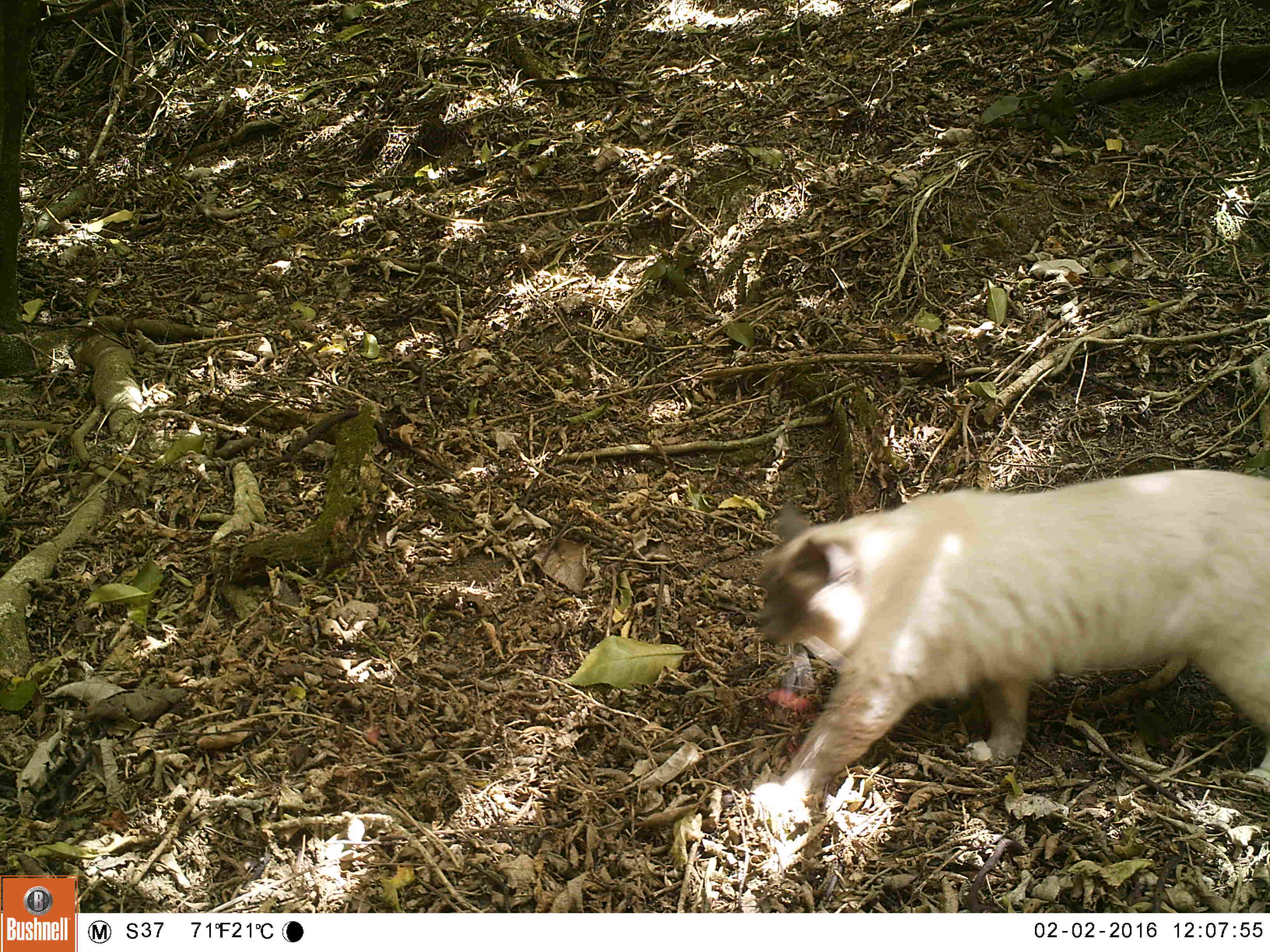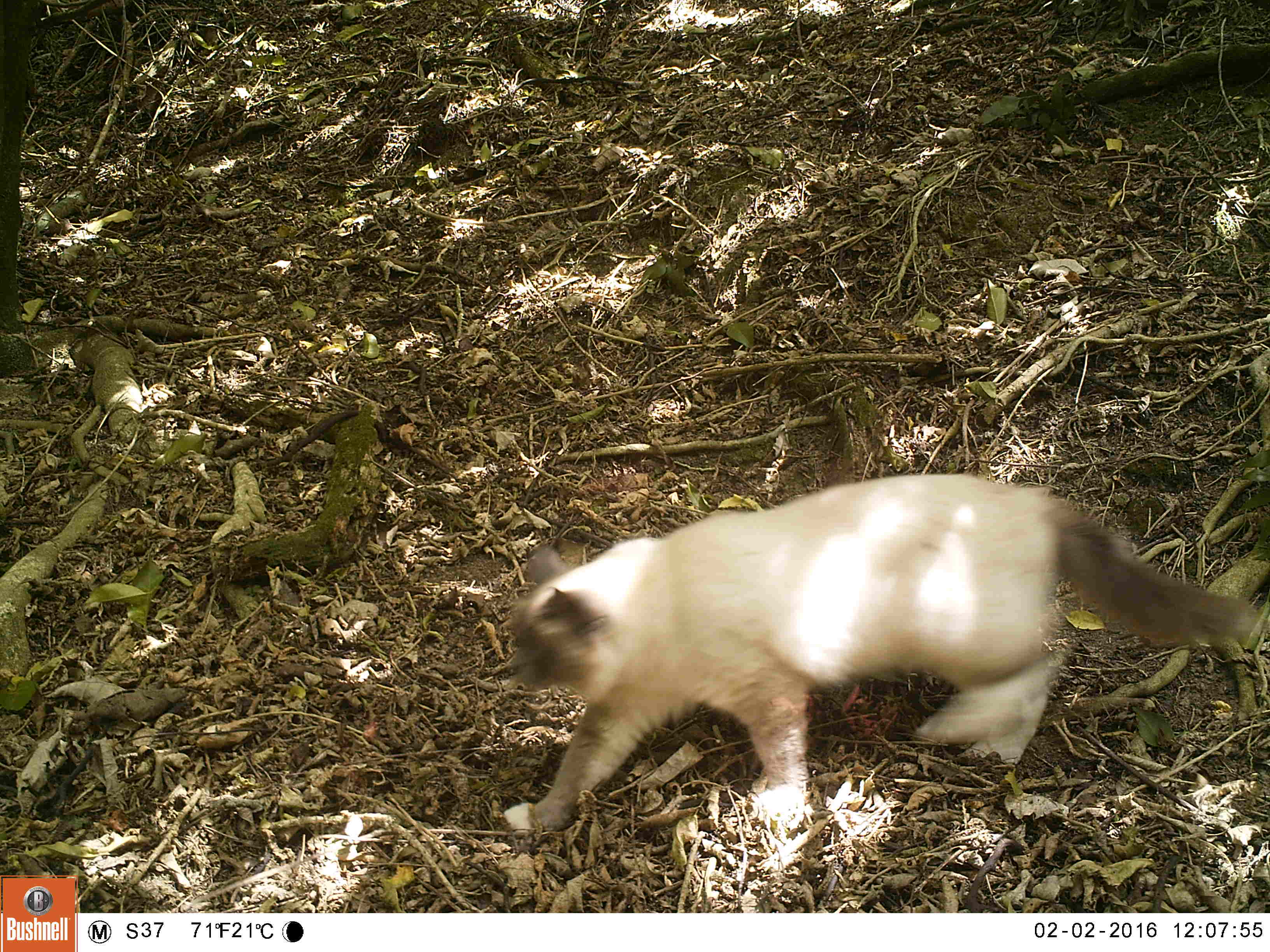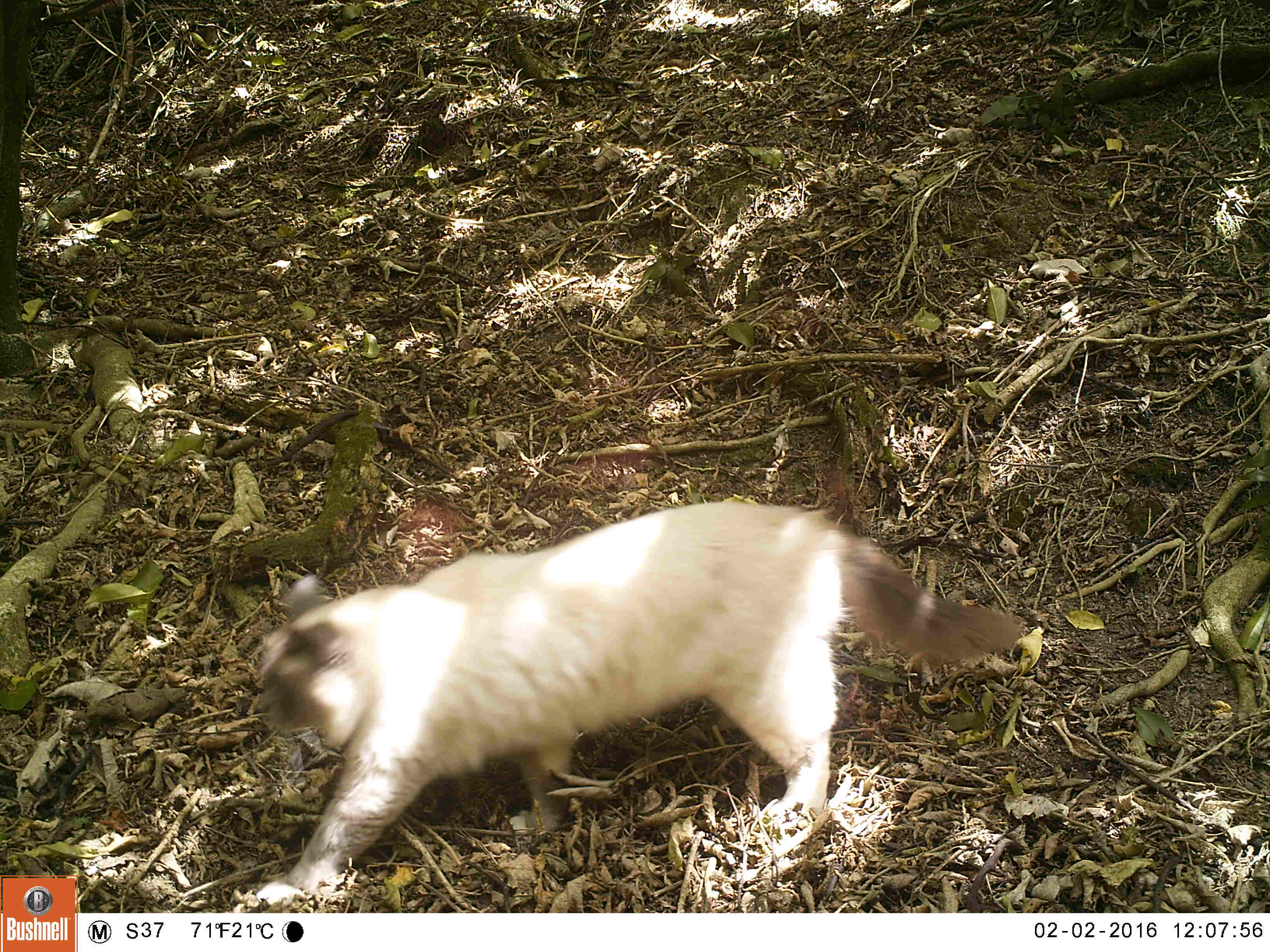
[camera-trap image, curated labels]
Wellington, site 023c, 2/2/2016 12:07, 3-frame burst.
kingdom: Animalia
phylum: Chordata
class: Mammalia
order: Carnivora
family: Felidae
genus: Felis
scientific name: Felis catus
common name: cat